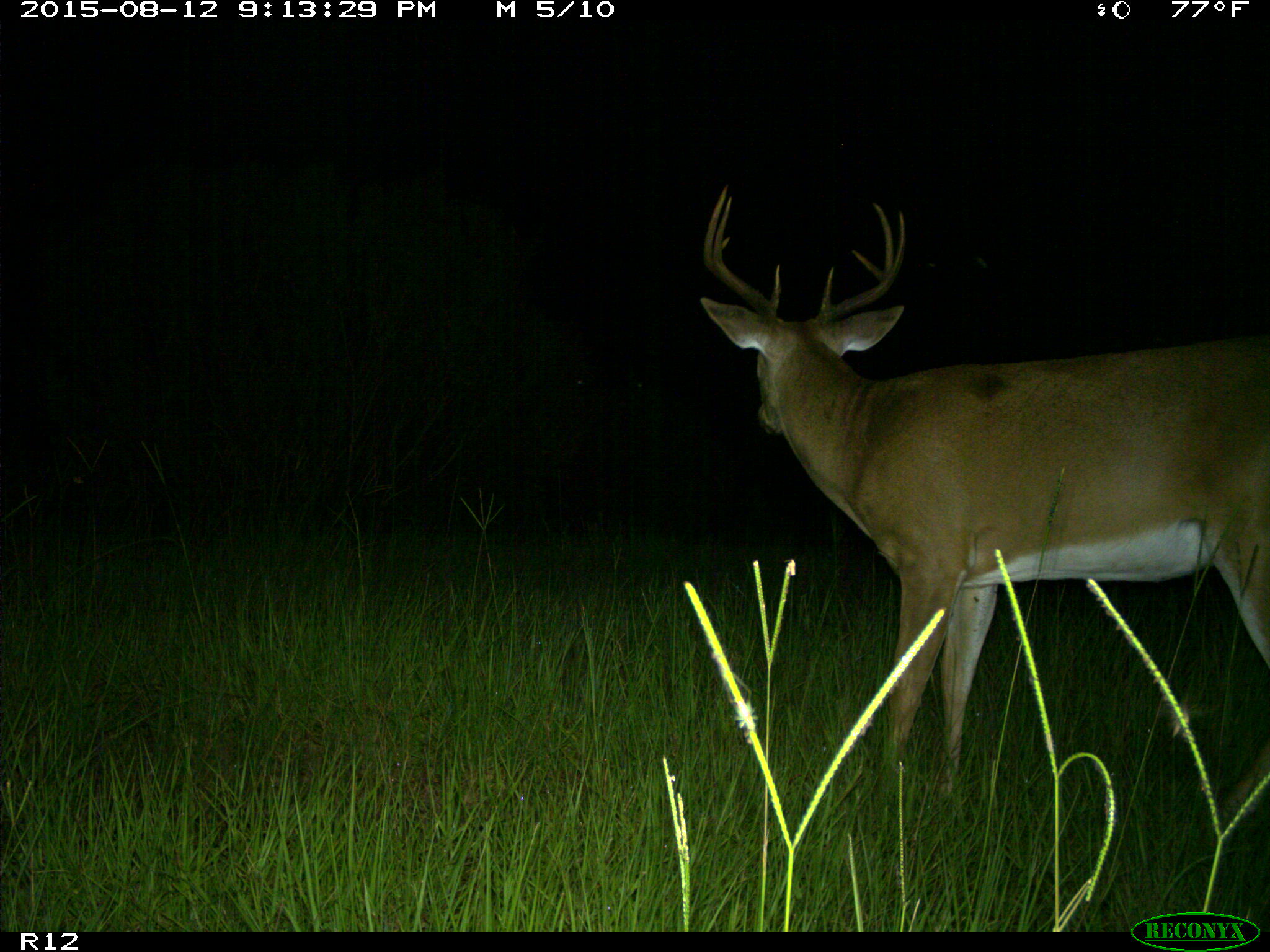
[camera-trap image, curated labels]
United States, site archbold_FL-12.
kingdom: Animalia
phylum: Chordata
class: Mammalia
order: Artiodactyla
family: Cervidae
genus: Odocoileus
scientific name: Odocoileus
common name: deer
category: unidentified deer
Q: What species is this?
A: Unidentified deer (deer) (Odocoileus).